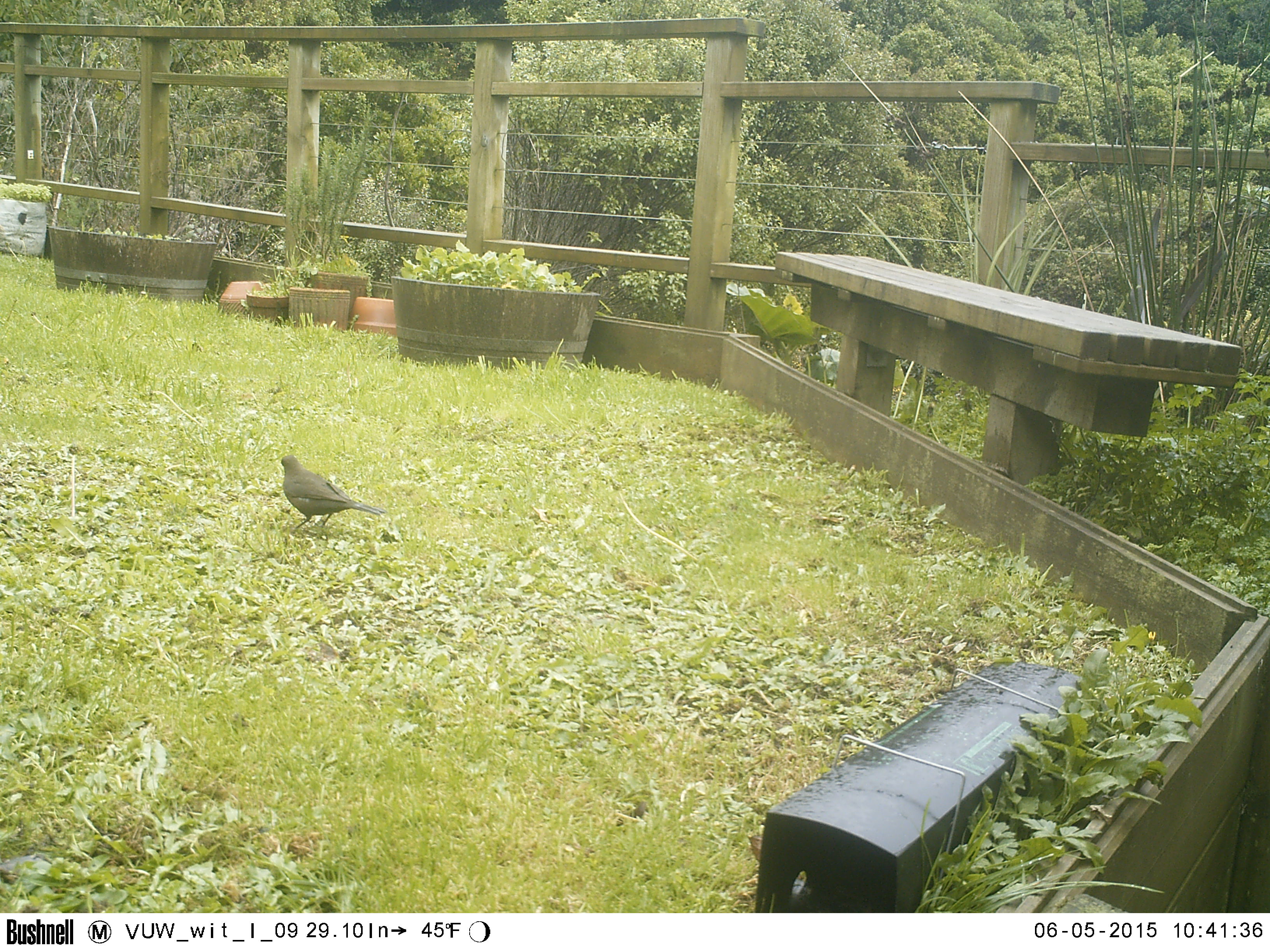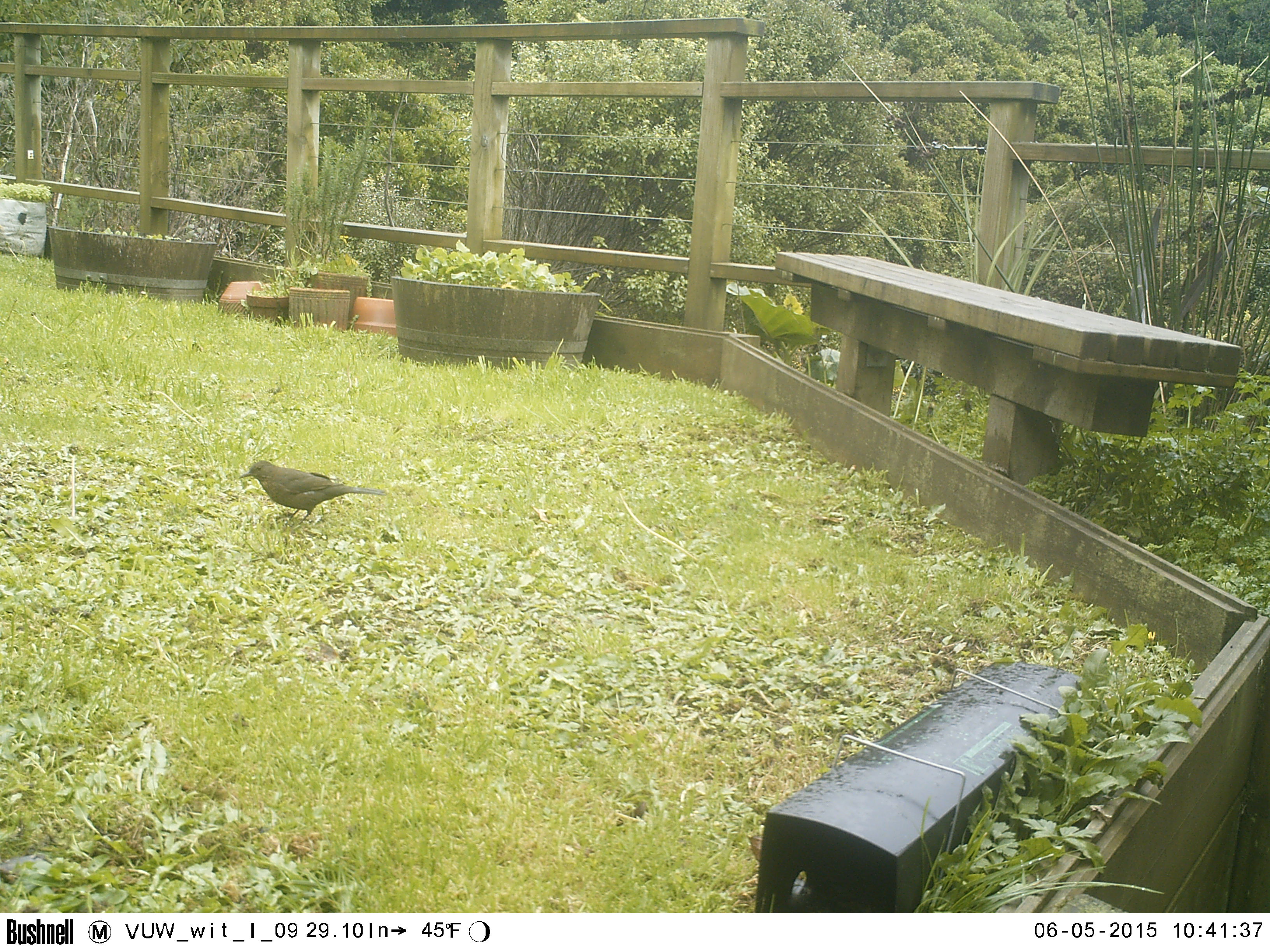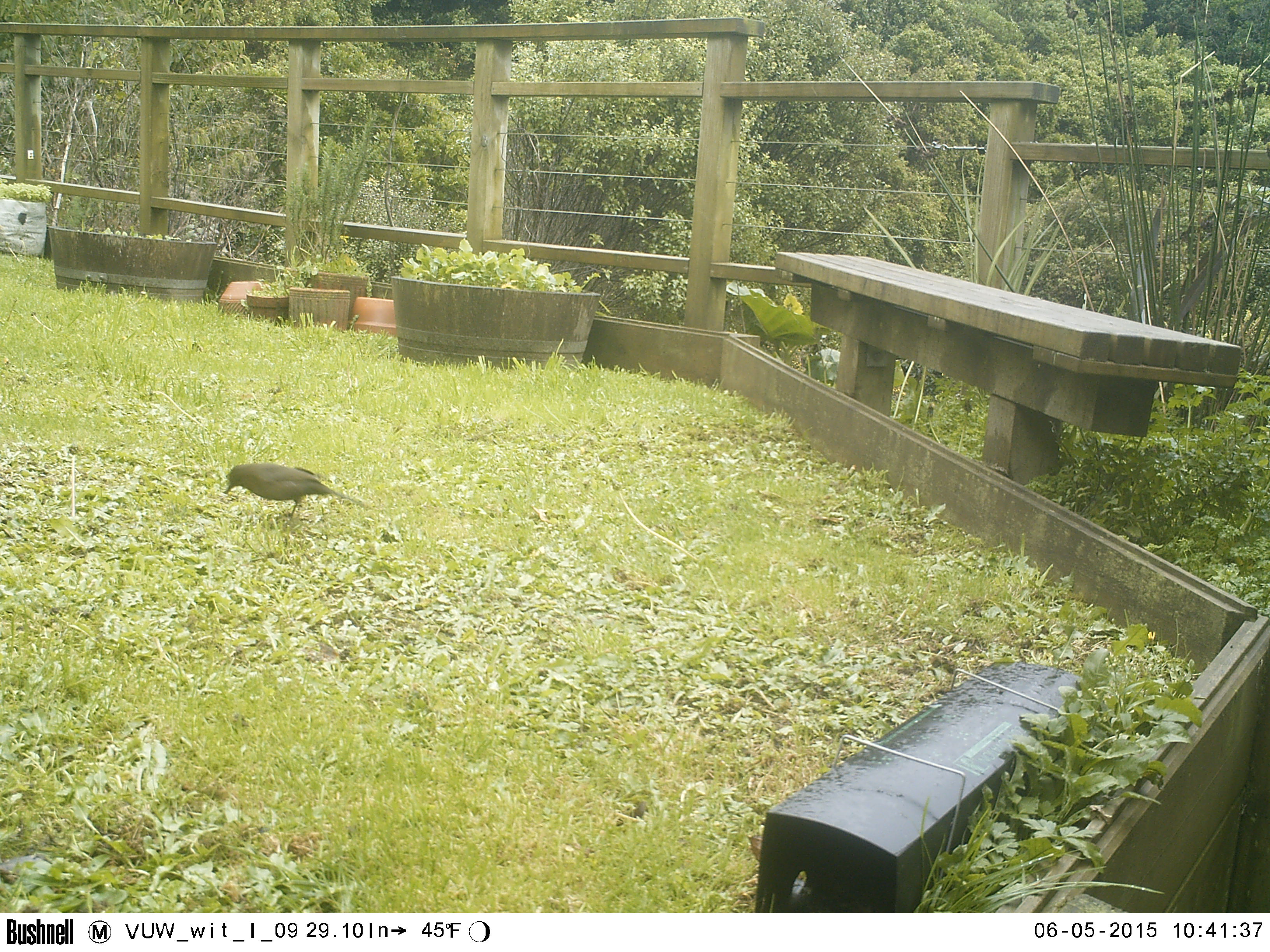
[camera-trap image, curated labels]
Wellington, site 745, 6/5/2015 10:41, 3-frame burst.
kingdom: Animalia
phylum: Chordata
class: Aves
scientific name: Aves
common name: bird